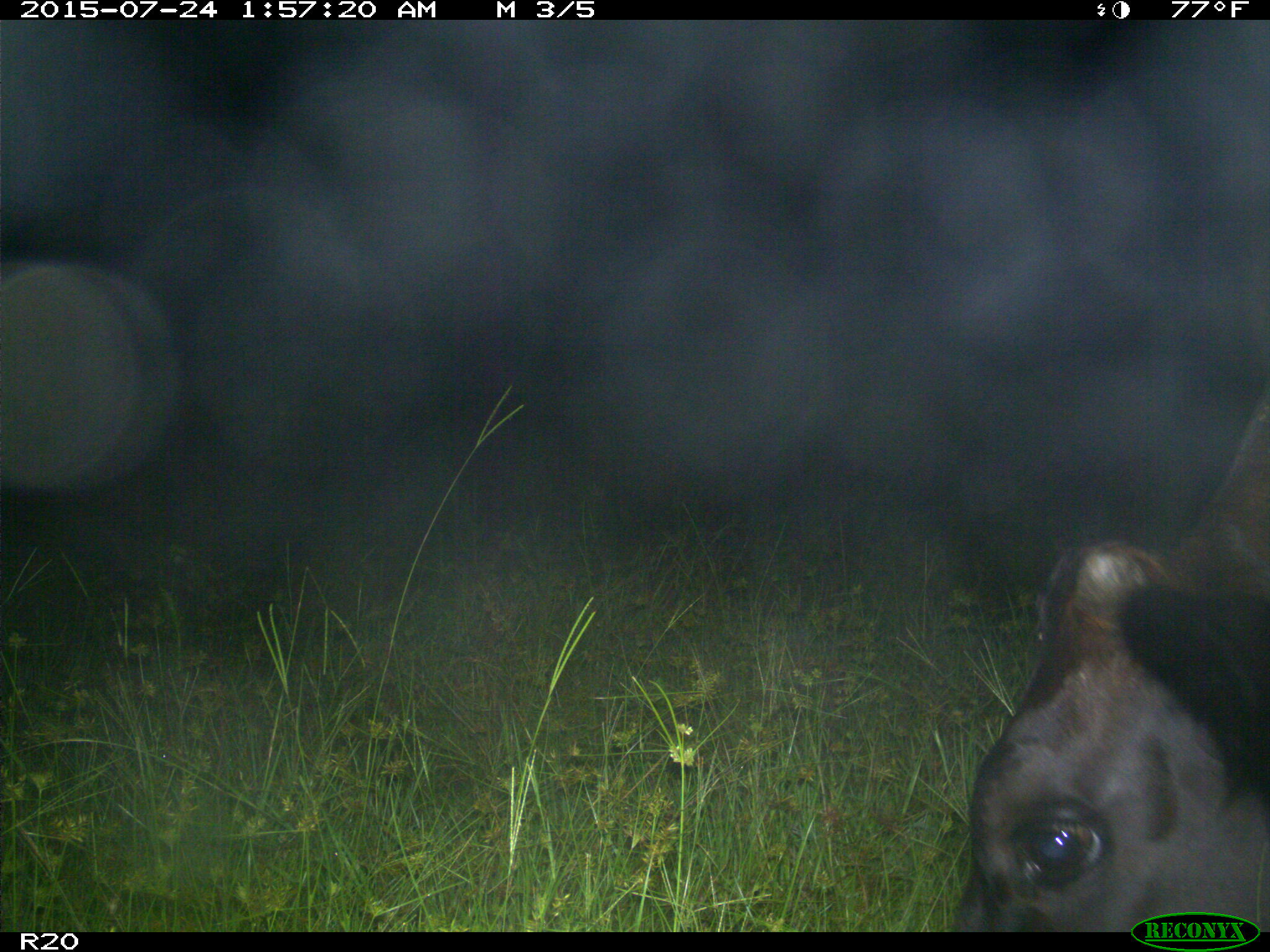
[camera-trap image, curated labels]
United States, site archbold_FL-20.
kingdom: Animalia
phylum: Chordata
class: Mammalia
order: Artiodactyla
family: Bovidae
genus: Bos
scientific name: Bos taurus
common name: domestic cow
Bos taurus (domestic cow).